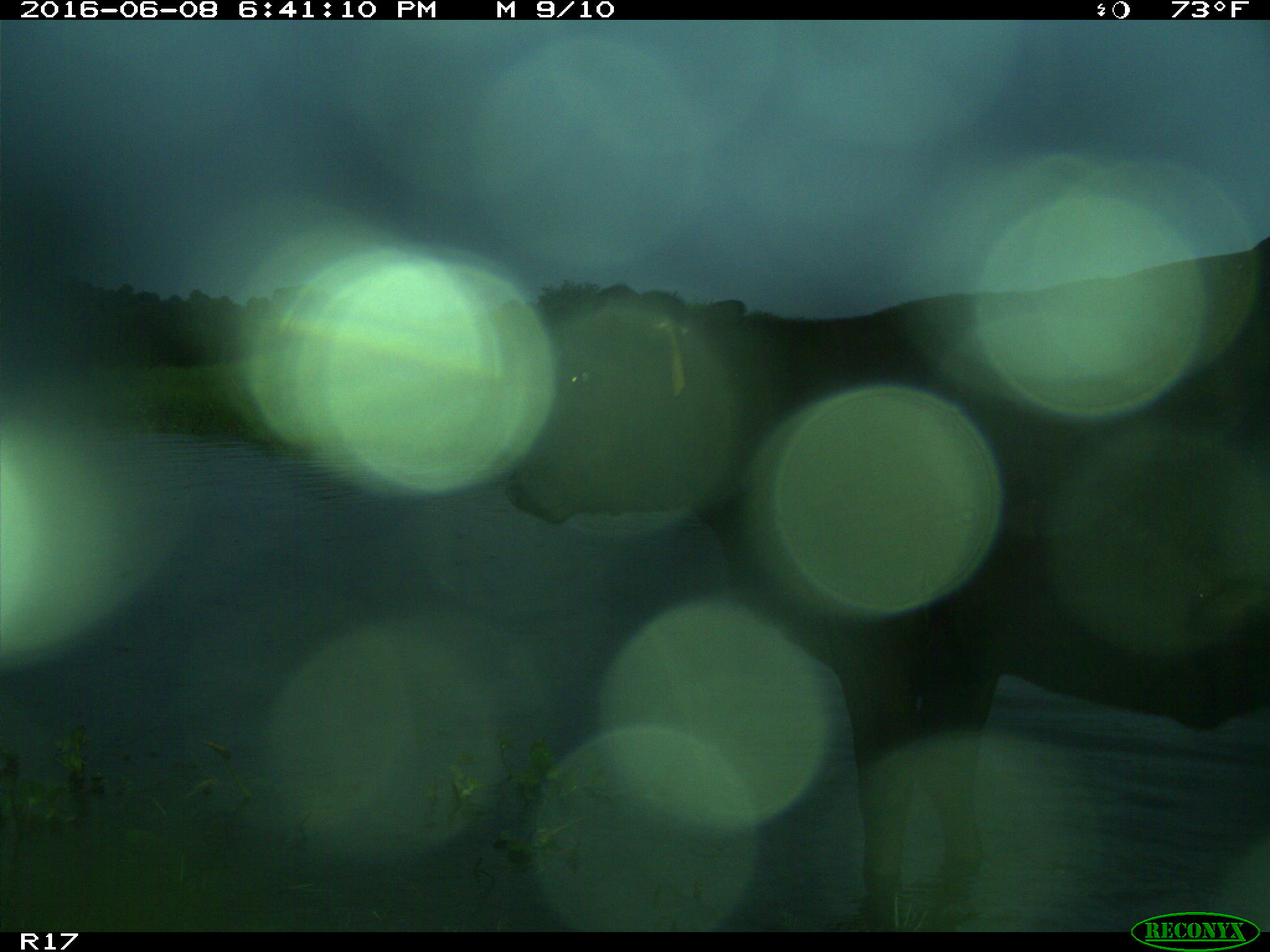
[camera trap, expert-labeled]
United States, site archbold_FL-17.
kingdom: Animalia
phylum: Chordata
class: Mammalia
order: Artiodactyla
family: Bovidae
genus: Bos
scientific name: Bos taurus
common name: domestic cow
Bos taurus (domestic cow).